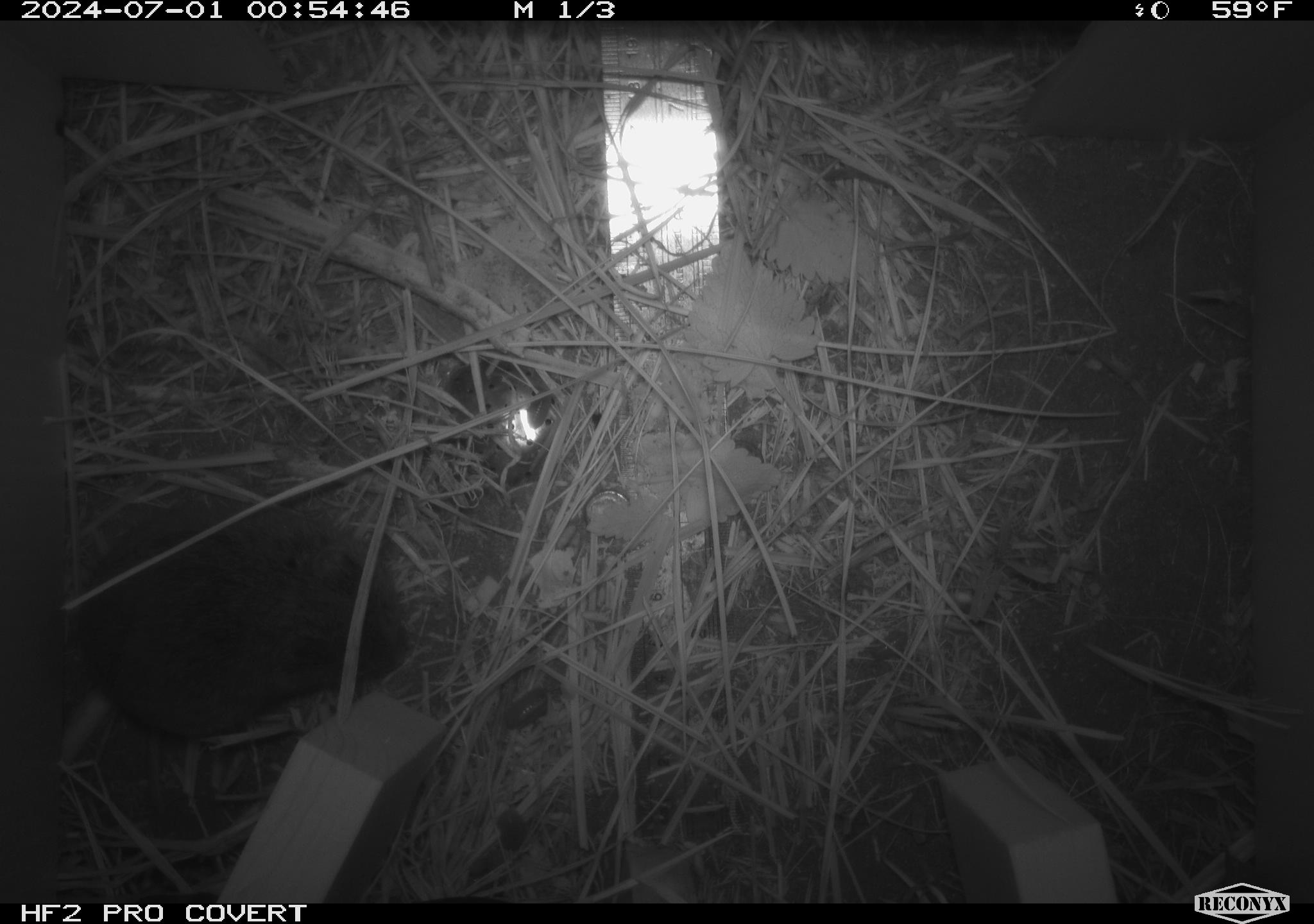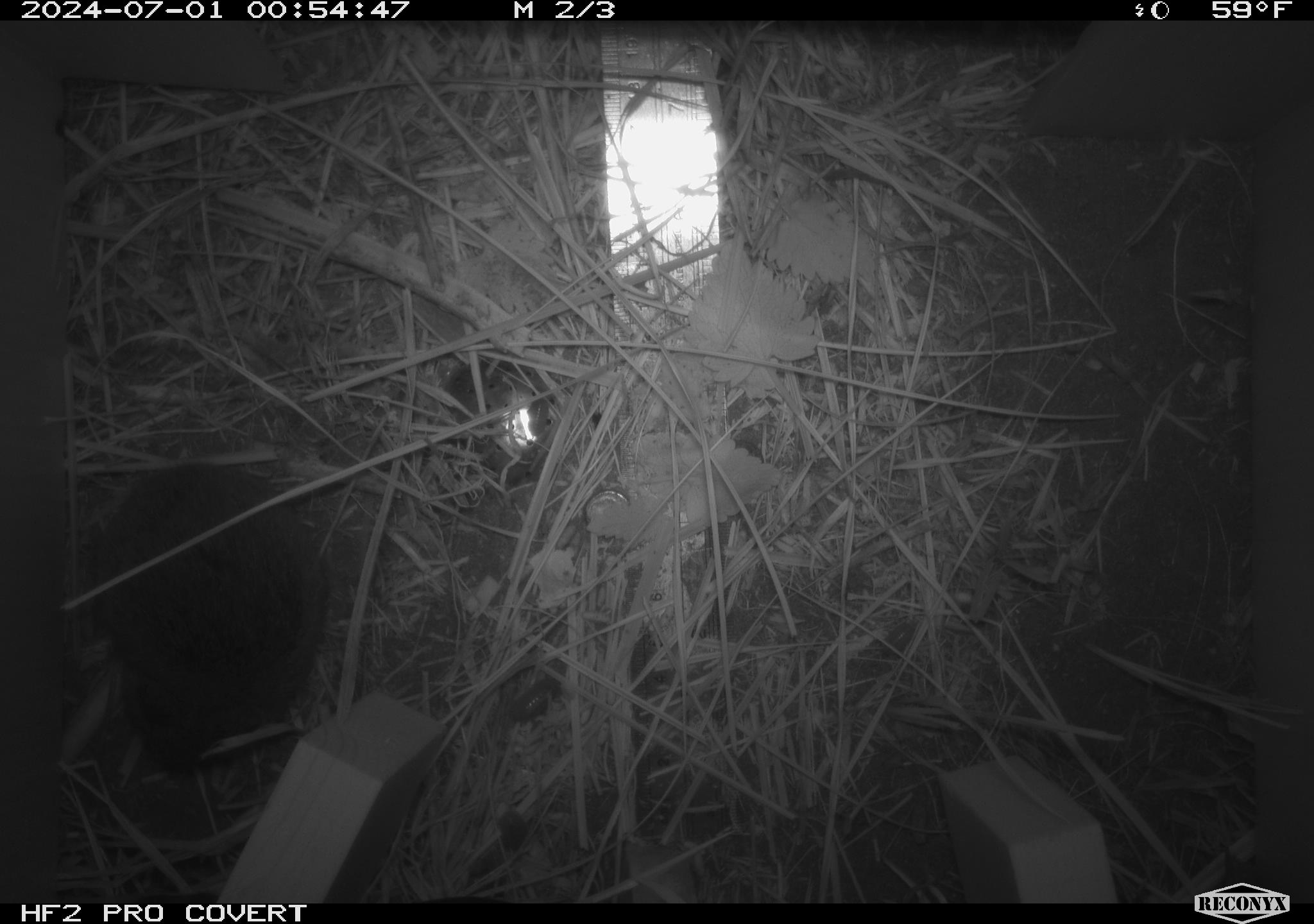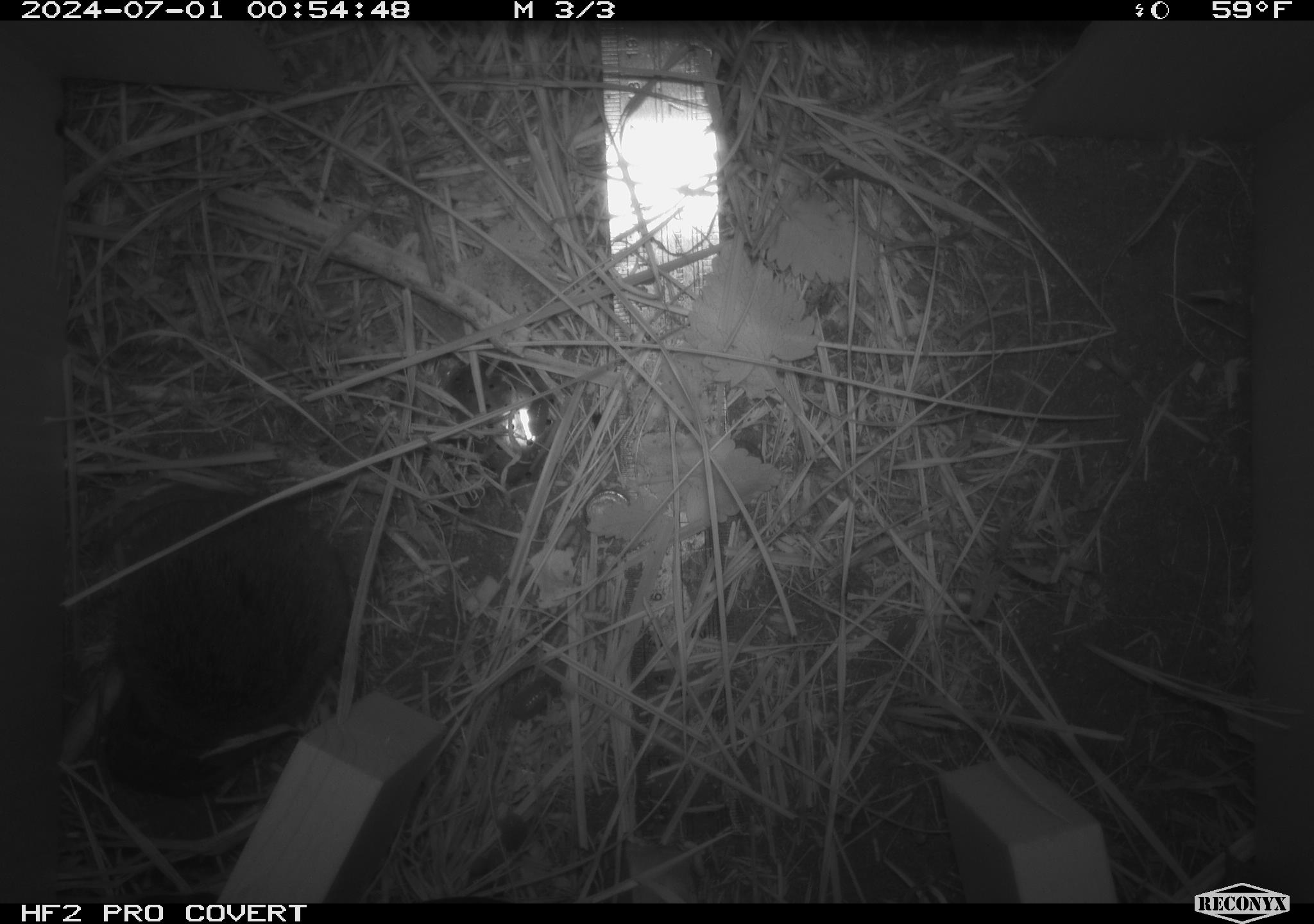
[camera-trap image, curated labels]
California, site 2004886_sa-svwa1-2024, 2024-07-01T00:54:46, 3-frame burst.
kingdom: Animalia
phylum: Chordata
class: Mammalia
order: Rodentia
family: Cricetidae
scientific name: Arvicolinae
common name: voles, lemmings, and muskrats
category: arvicolinae subfamily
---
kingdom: Animalia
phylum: Arthropoda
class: Malacostraca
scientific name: Malacostraca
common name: amphipods, crabs, isopods, krill, lobsters and shrimps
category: malacostracan